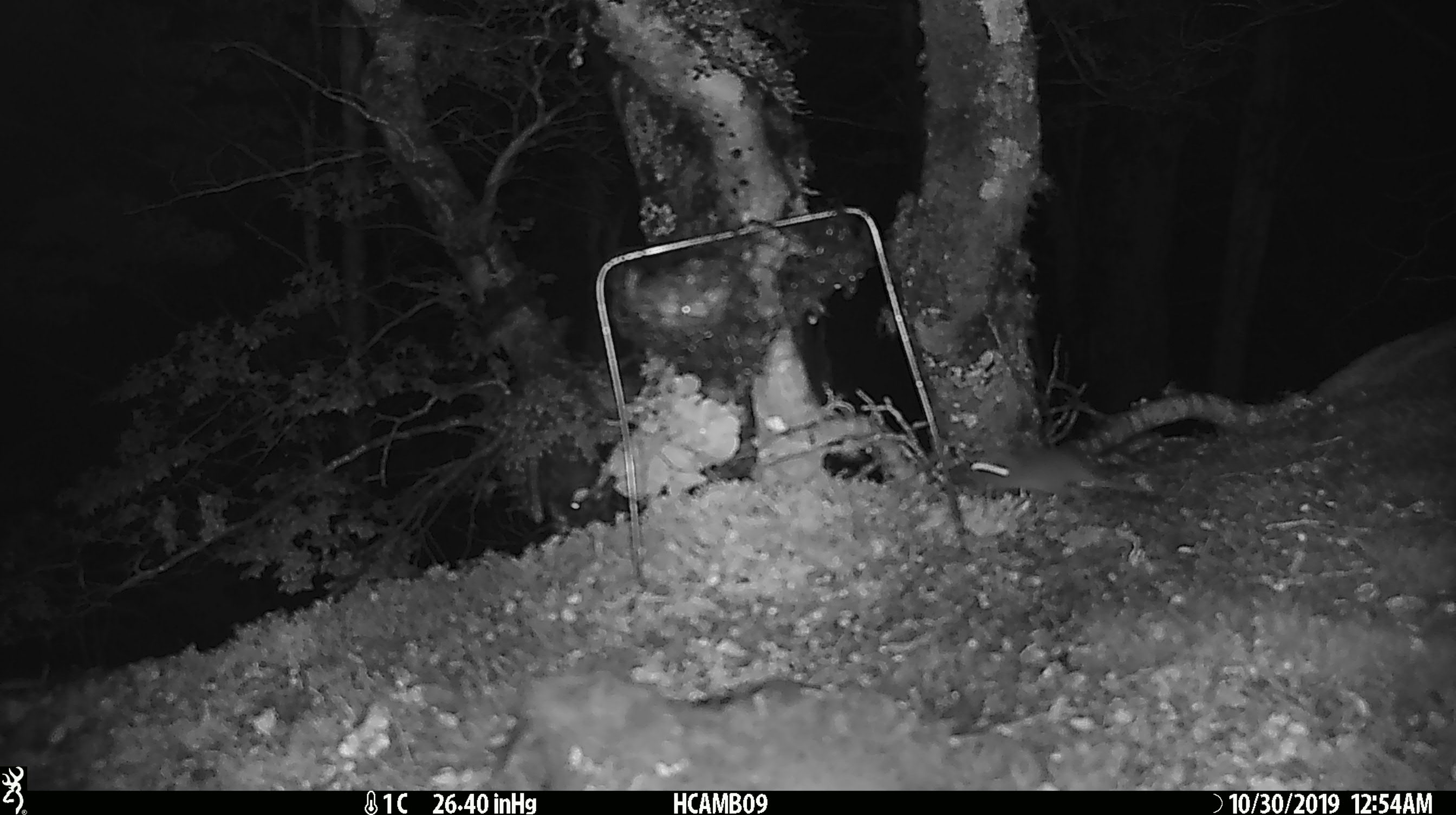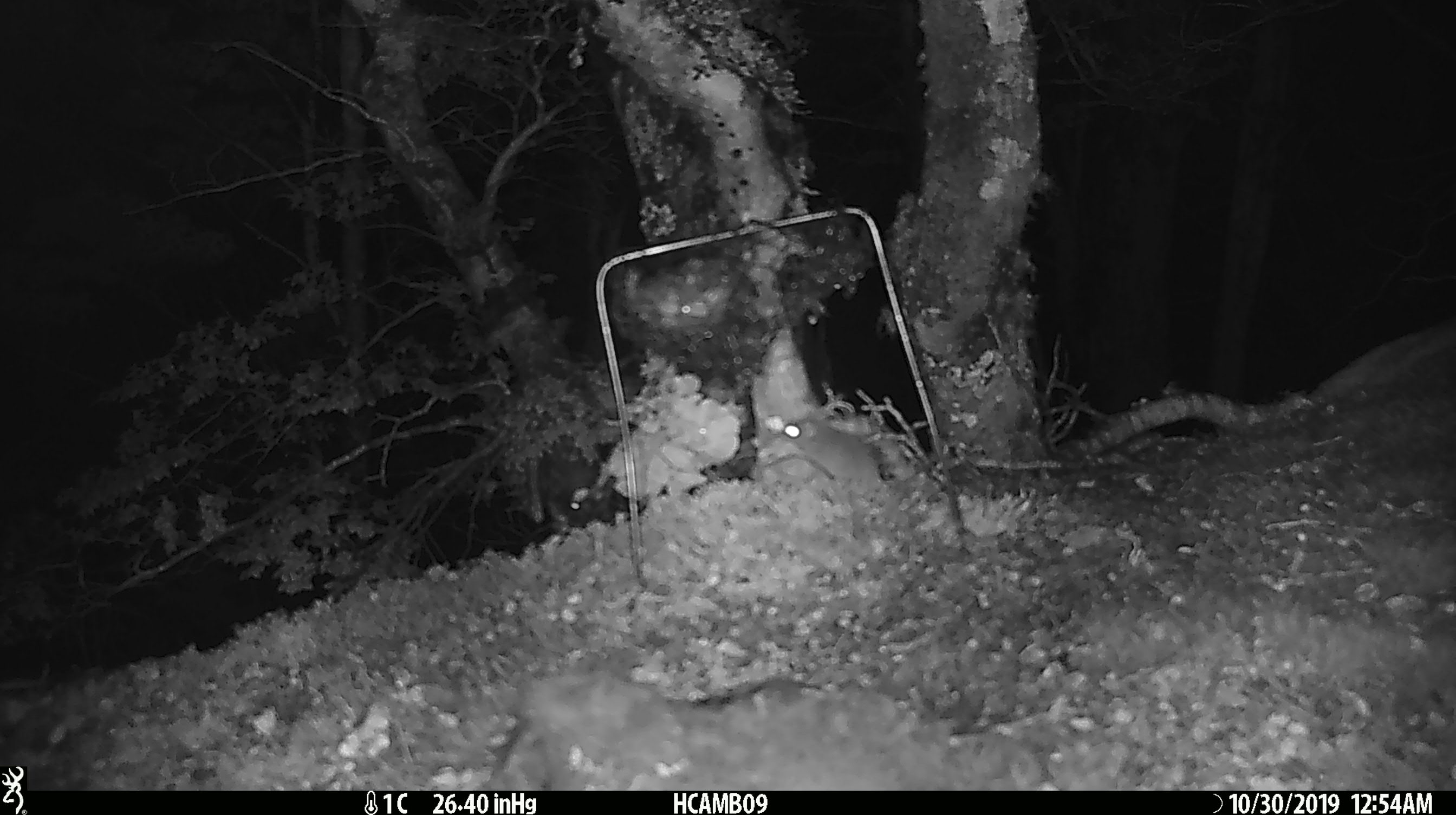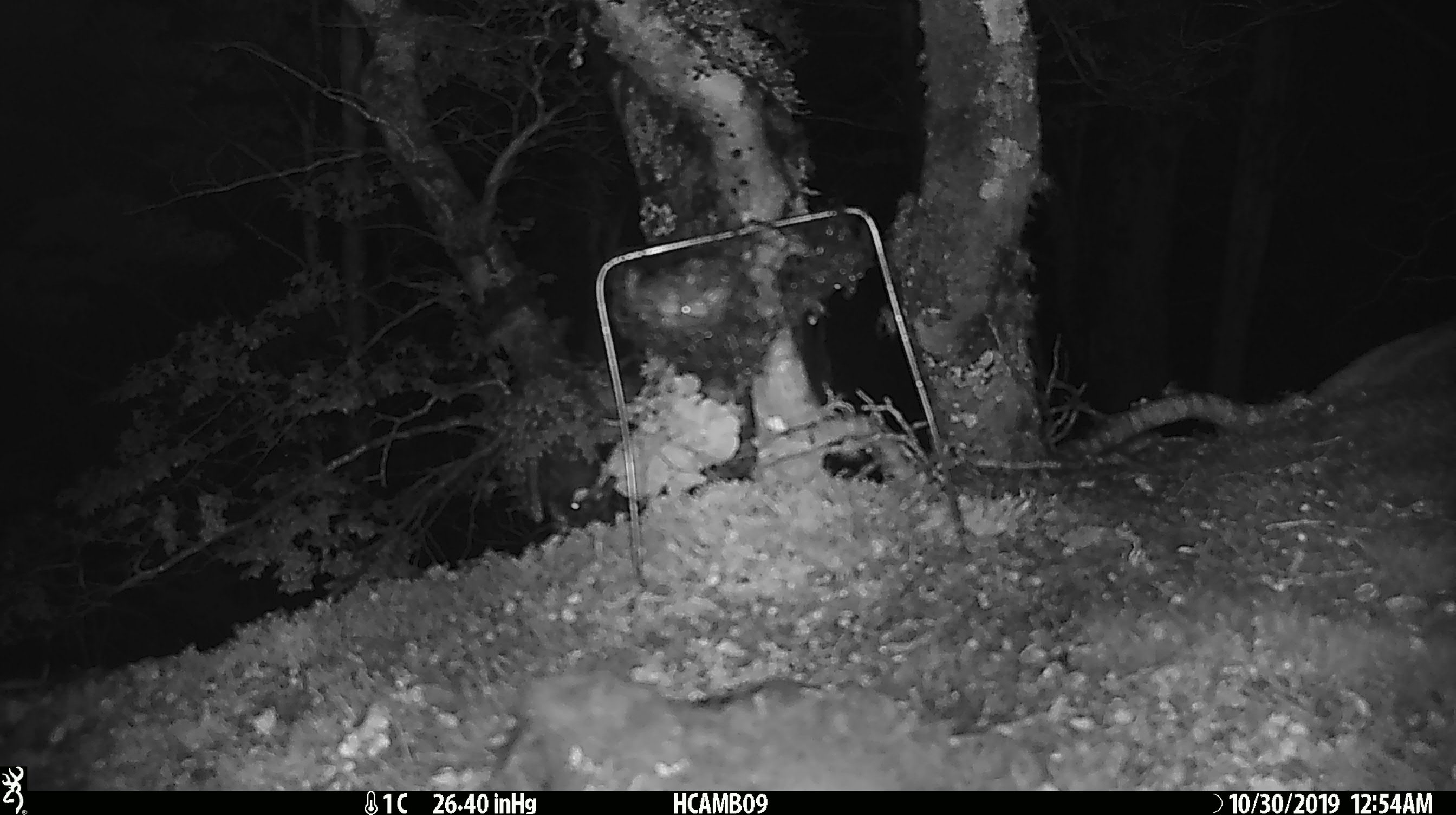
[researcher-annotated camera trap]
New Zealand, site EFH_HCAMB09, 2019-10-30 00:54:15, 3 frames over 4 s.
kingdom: Animalia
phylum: Chordata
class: Mammalia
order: Rodentia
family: Muridae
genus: Mus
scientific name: Mus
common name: mouse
Mouse (Mus).